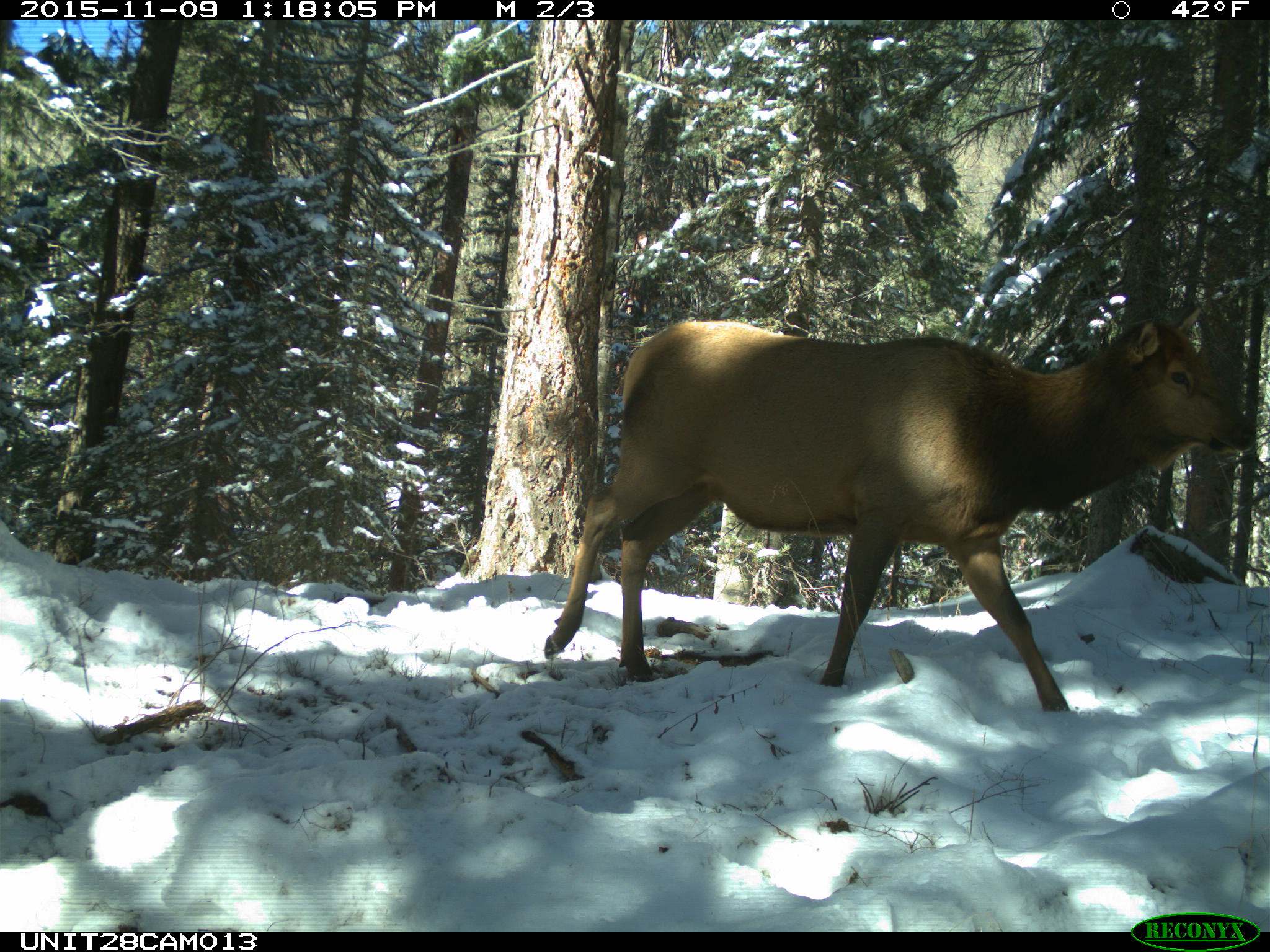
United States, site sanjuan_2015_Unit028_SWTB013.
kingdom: Animalia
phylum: Chordata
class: Mammalia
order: Artiodactyla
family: Cervidae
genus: Cervus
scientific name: Cervus elaphus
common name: red deer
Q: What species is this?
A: Cervus elaphus (red deer).